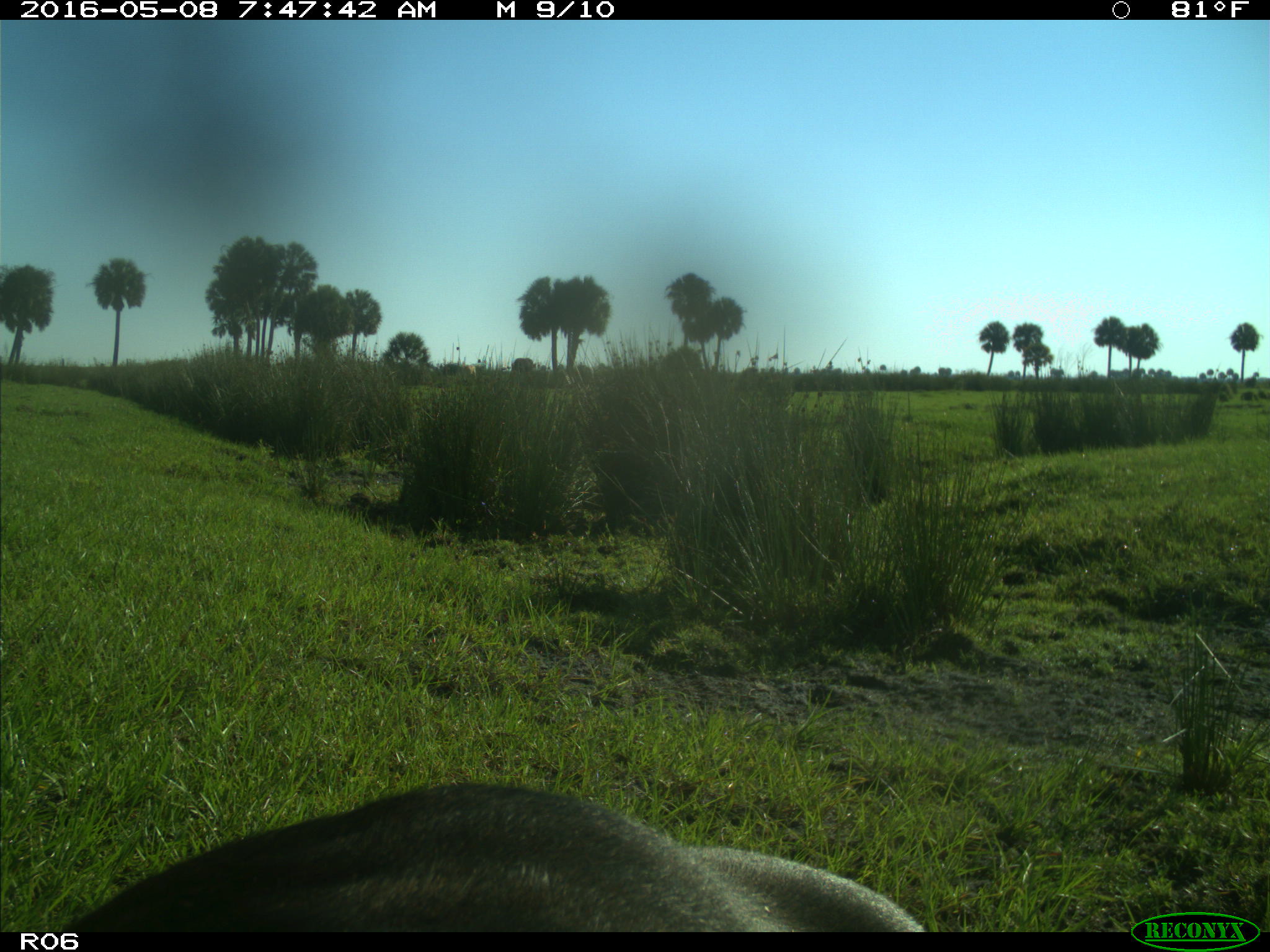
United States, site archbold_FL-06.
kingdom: Animalia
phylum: Chordata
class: Mammalia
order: Artiodactyla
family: Bovidae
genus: Bos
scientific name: Bos taurus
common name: domestic cow